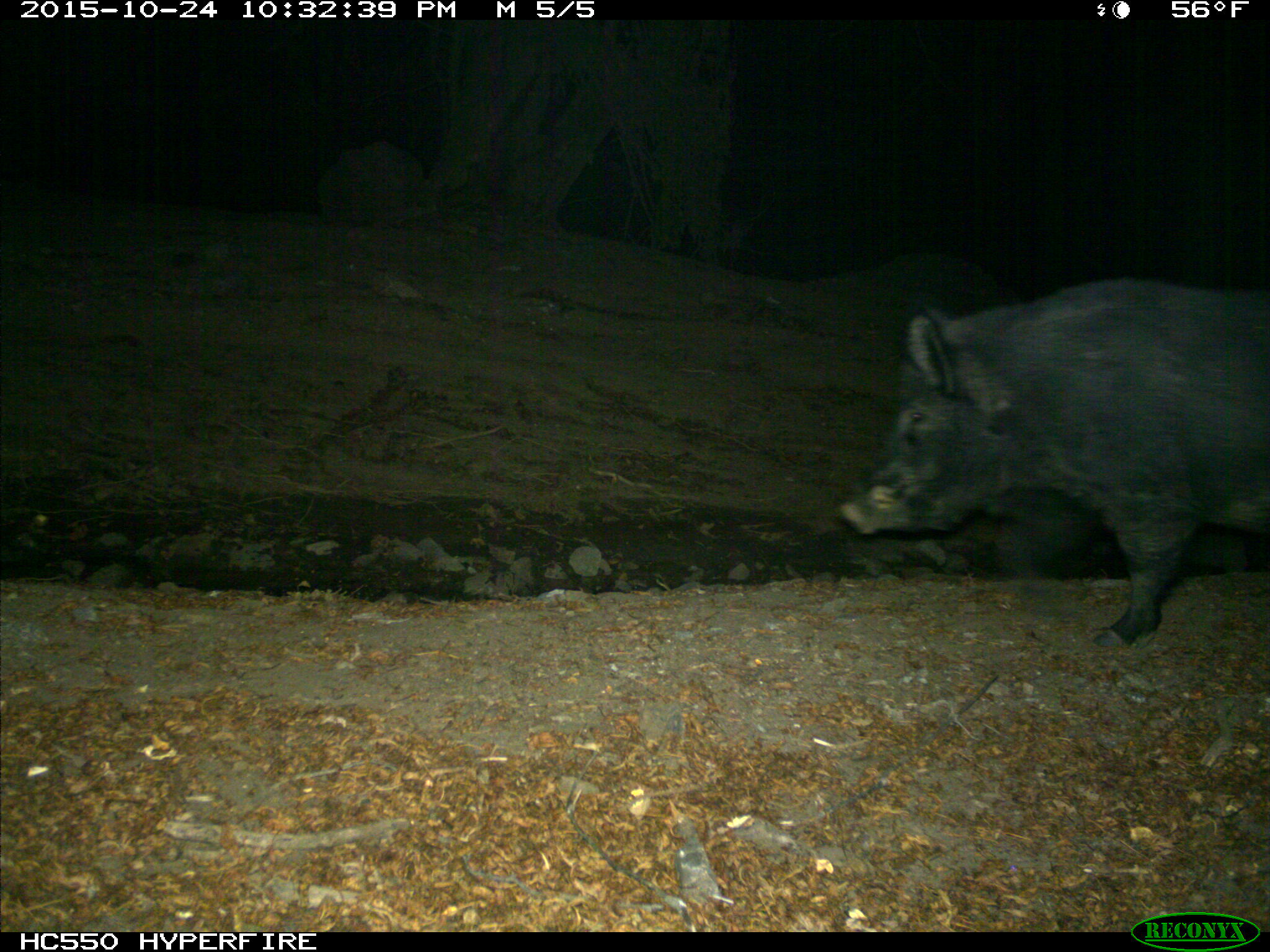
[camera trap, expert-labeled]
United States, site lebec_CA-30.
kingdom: Animalia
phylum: Chordata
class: Mammalia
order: Artiodactyla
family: Suidae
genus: Sus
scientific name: Sus scrofa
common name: wild boar